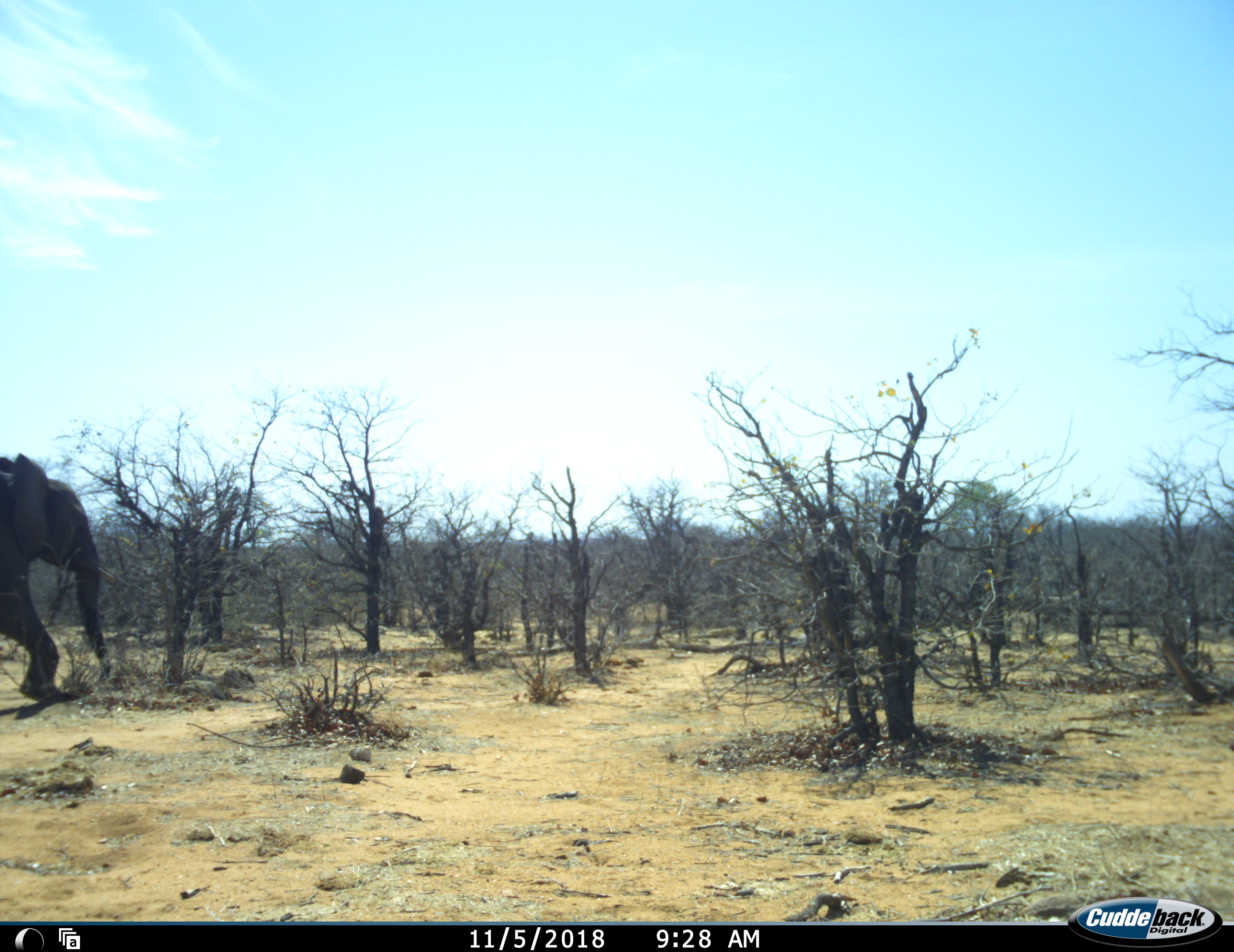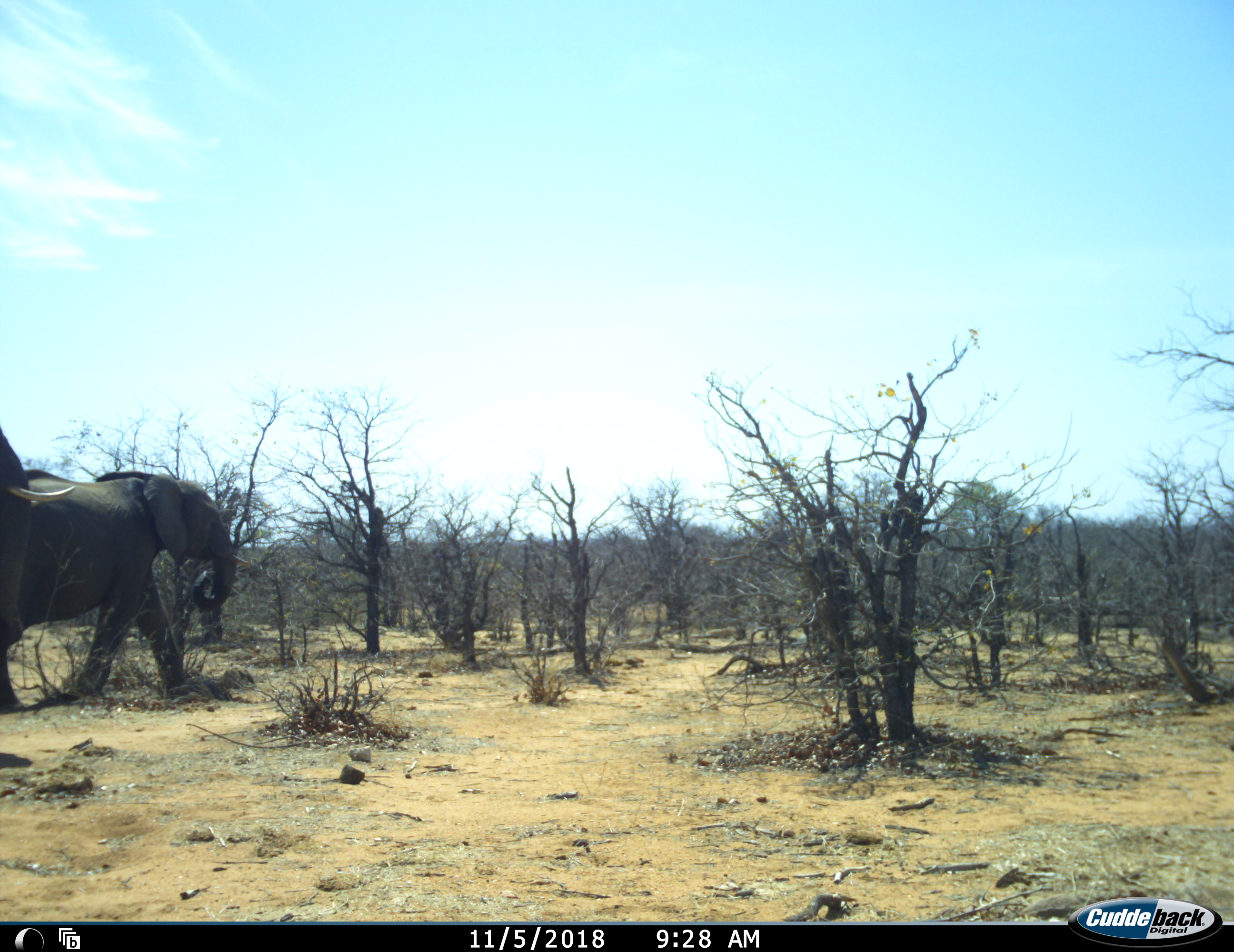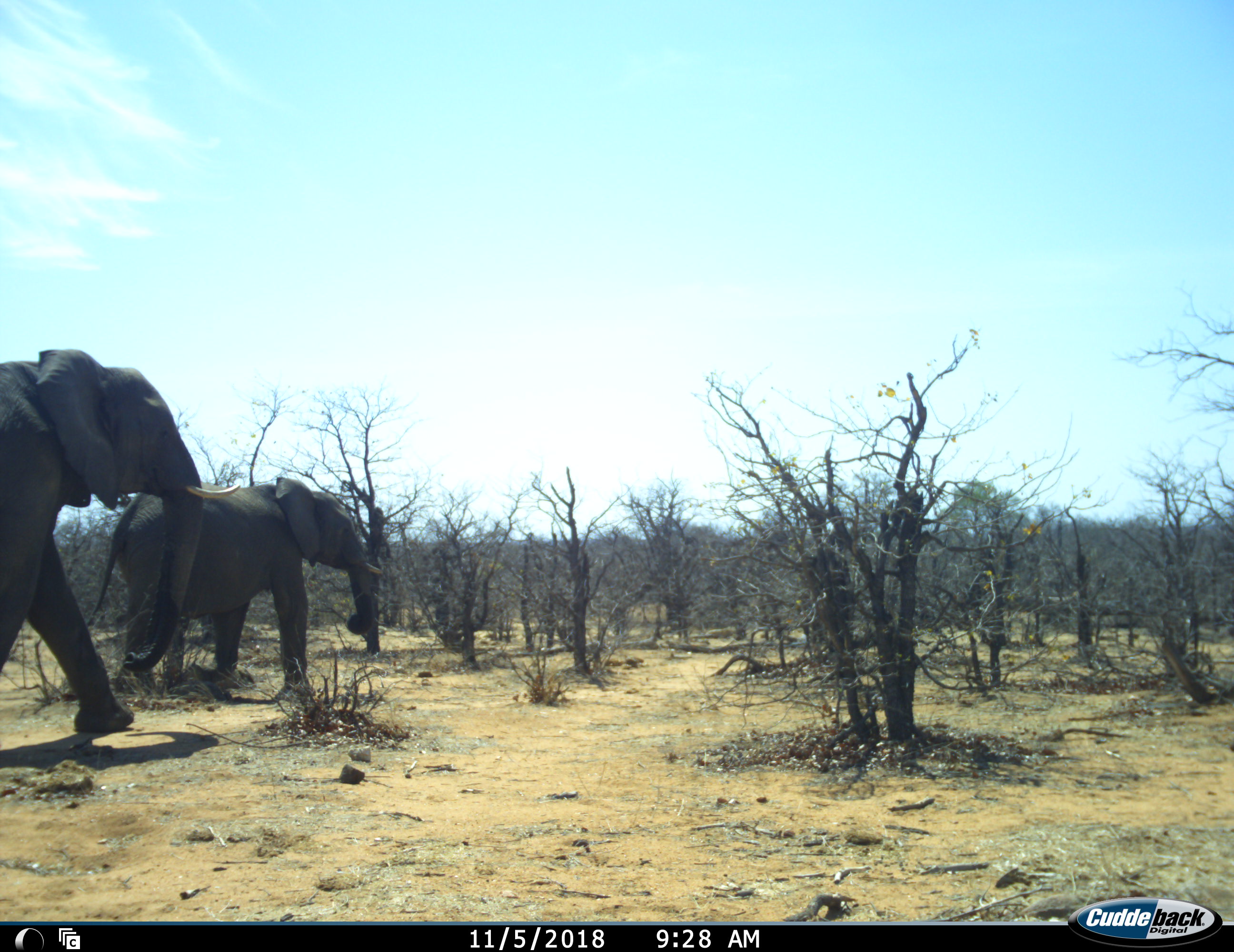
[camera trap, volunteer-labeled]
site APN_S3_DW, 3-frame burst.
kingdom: Animalia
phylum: Chordata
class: Mammalia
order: Proboscidea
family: Elephantidae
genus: Loxodonta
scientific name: Loxodonta africana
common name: african bush elephant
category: elephant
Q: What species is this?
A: Elephant (african bush elephant) (Loxodonta africana).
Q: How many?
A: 2.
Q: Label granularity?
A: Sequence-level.